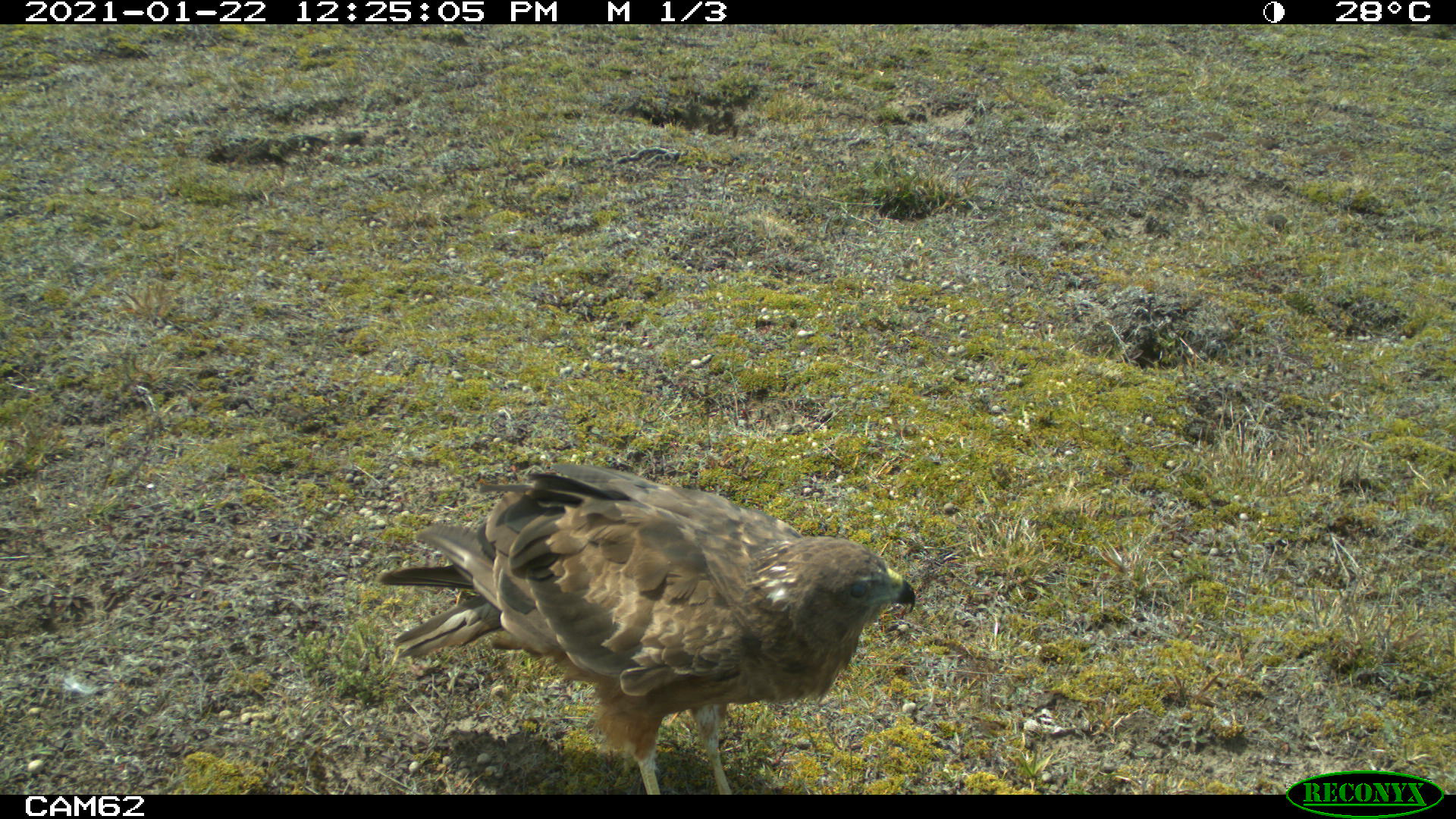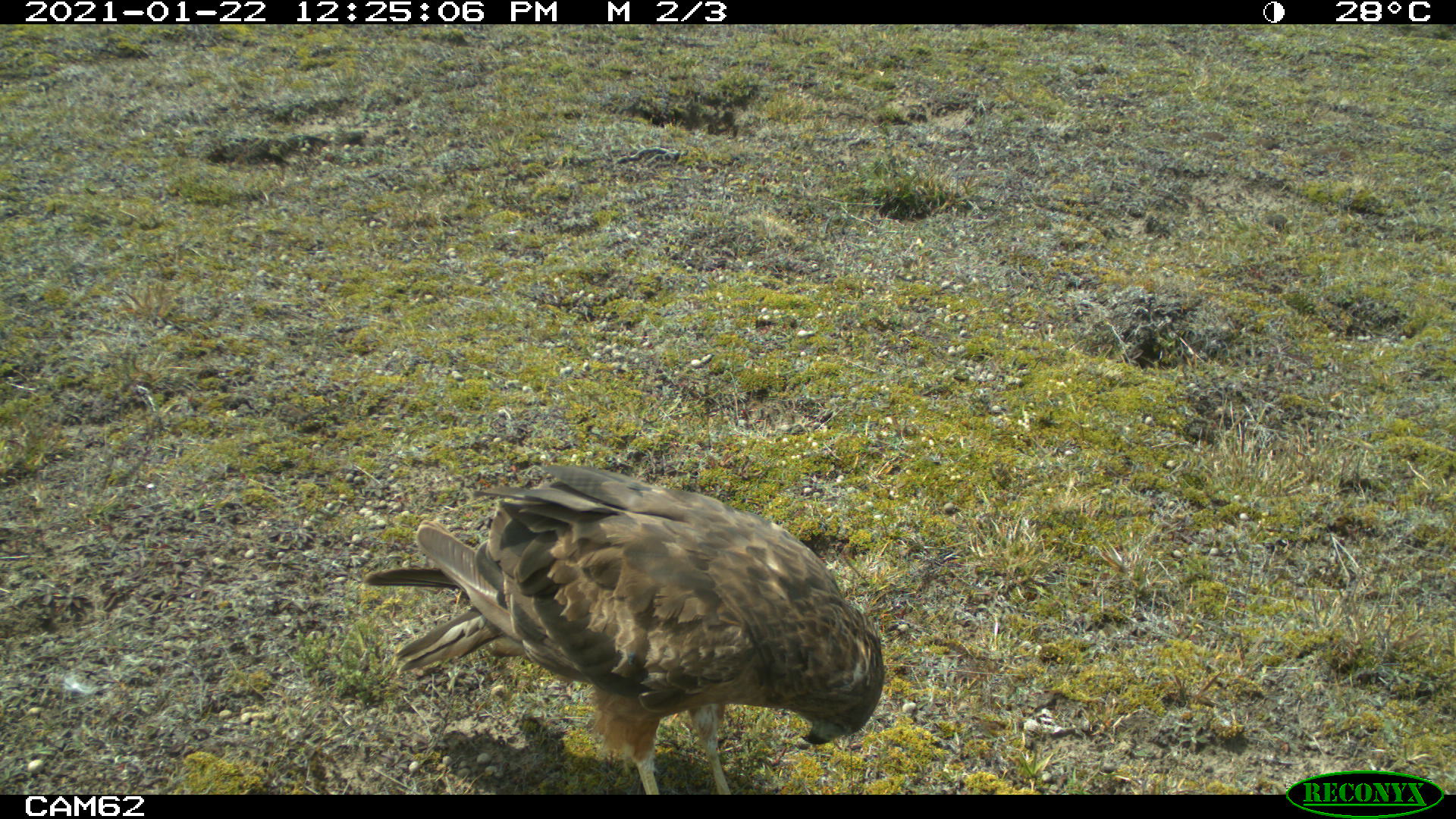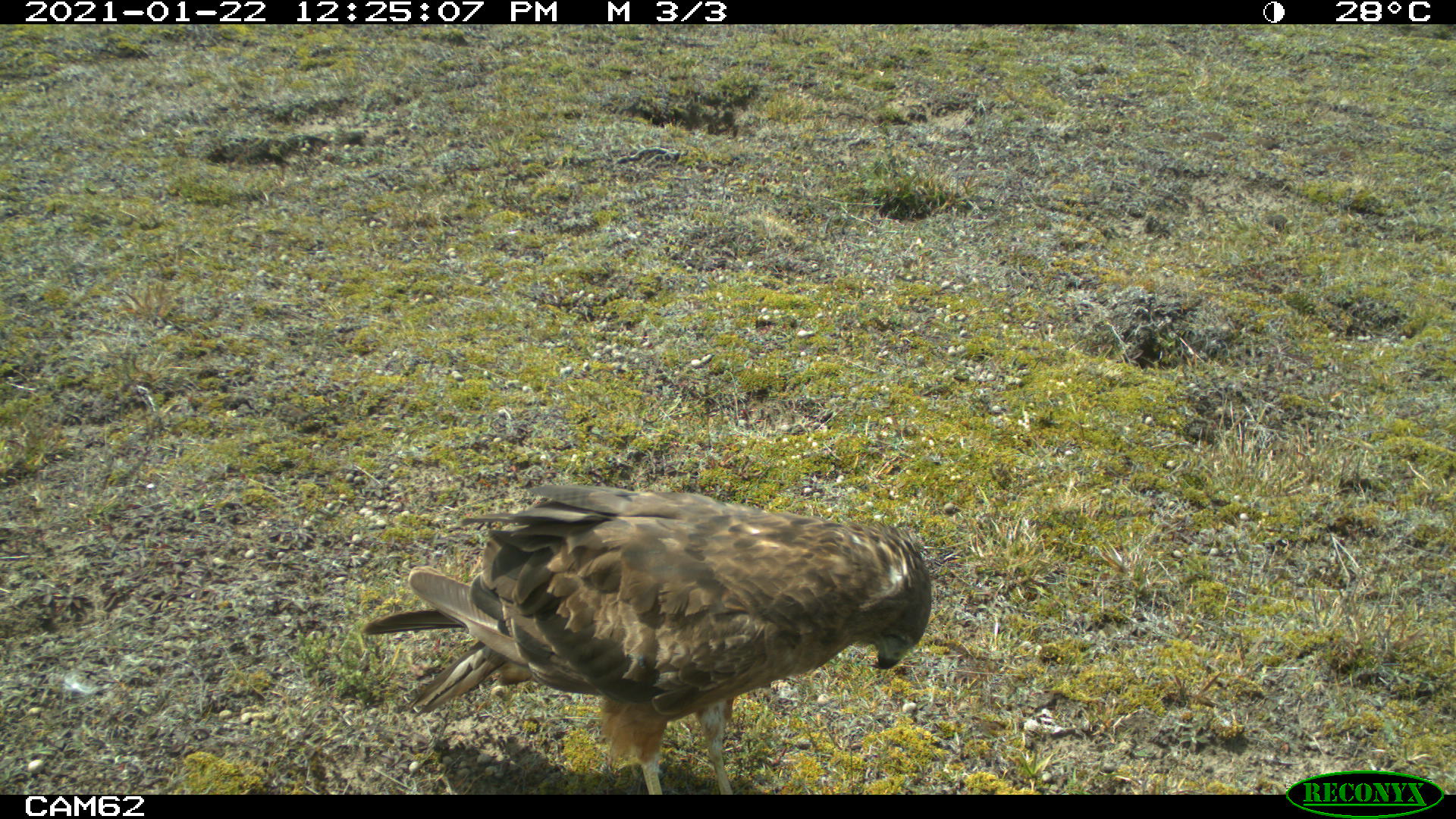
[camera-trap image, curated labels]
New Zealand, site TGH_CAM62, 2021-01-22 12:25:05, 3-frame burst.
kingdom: Animalia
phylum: Chordata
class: Aves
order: Accipitriformes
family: Accipitridae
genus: Circus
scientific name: Circus approximans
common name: swamp harrier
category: harrier